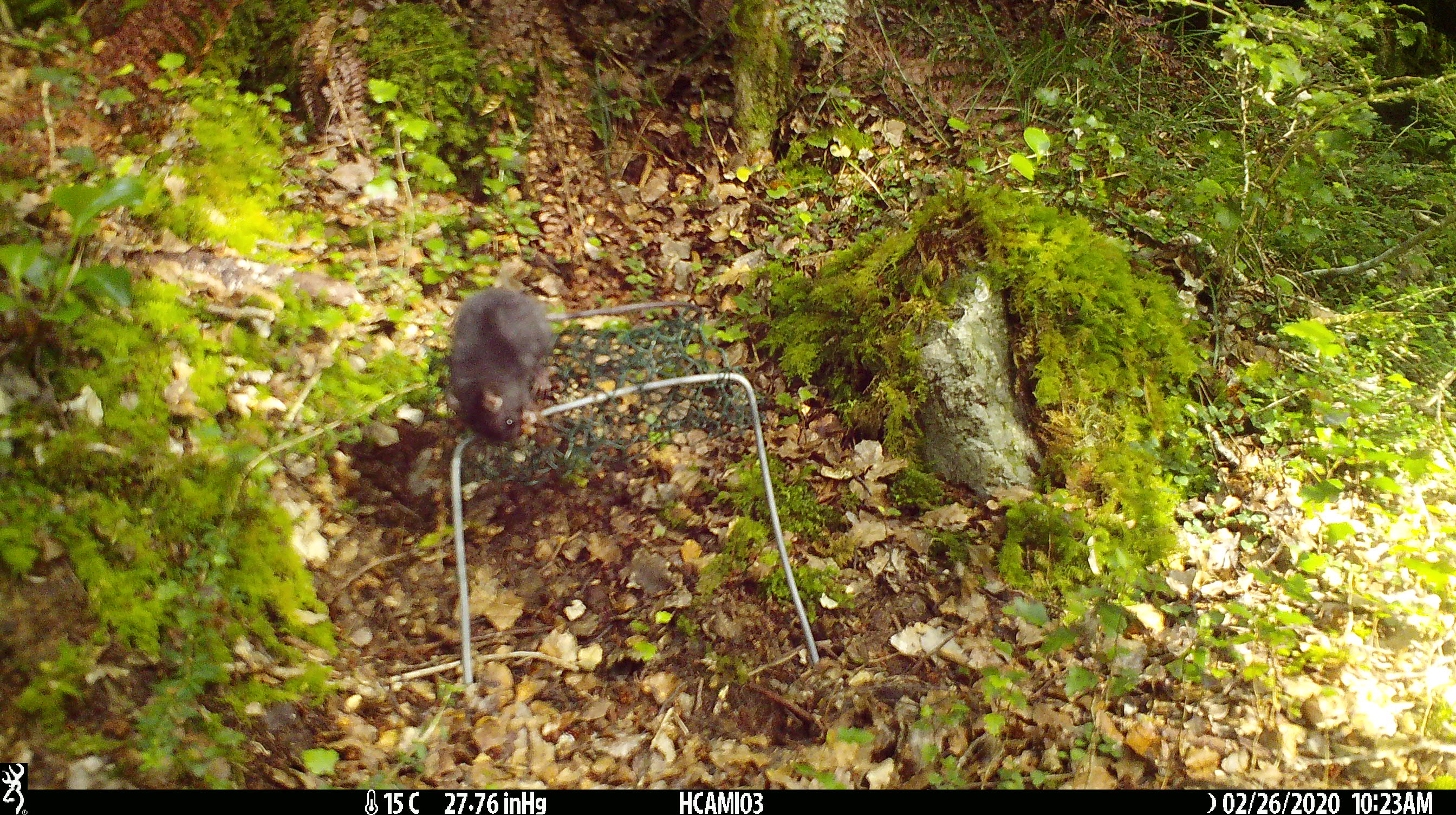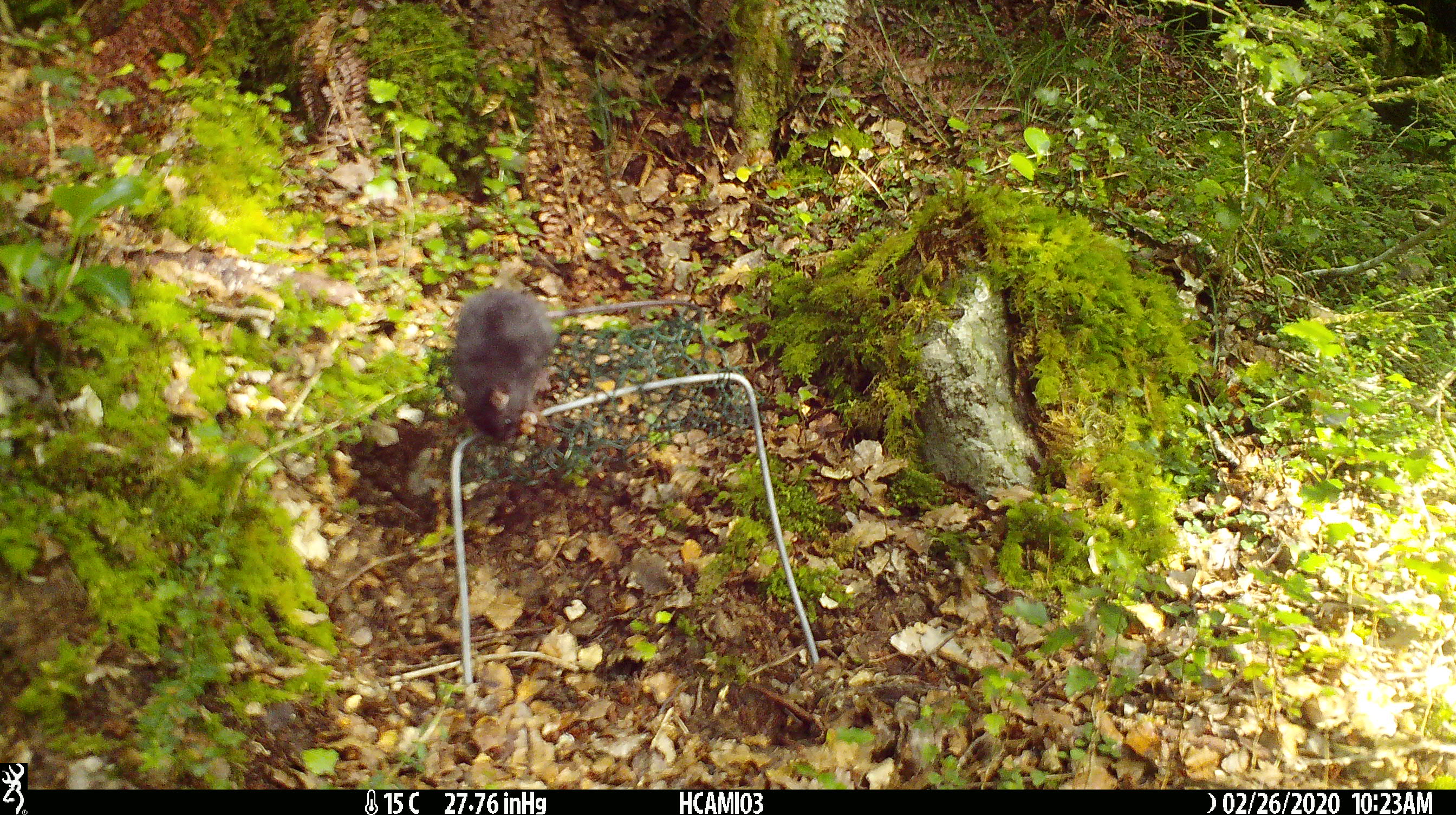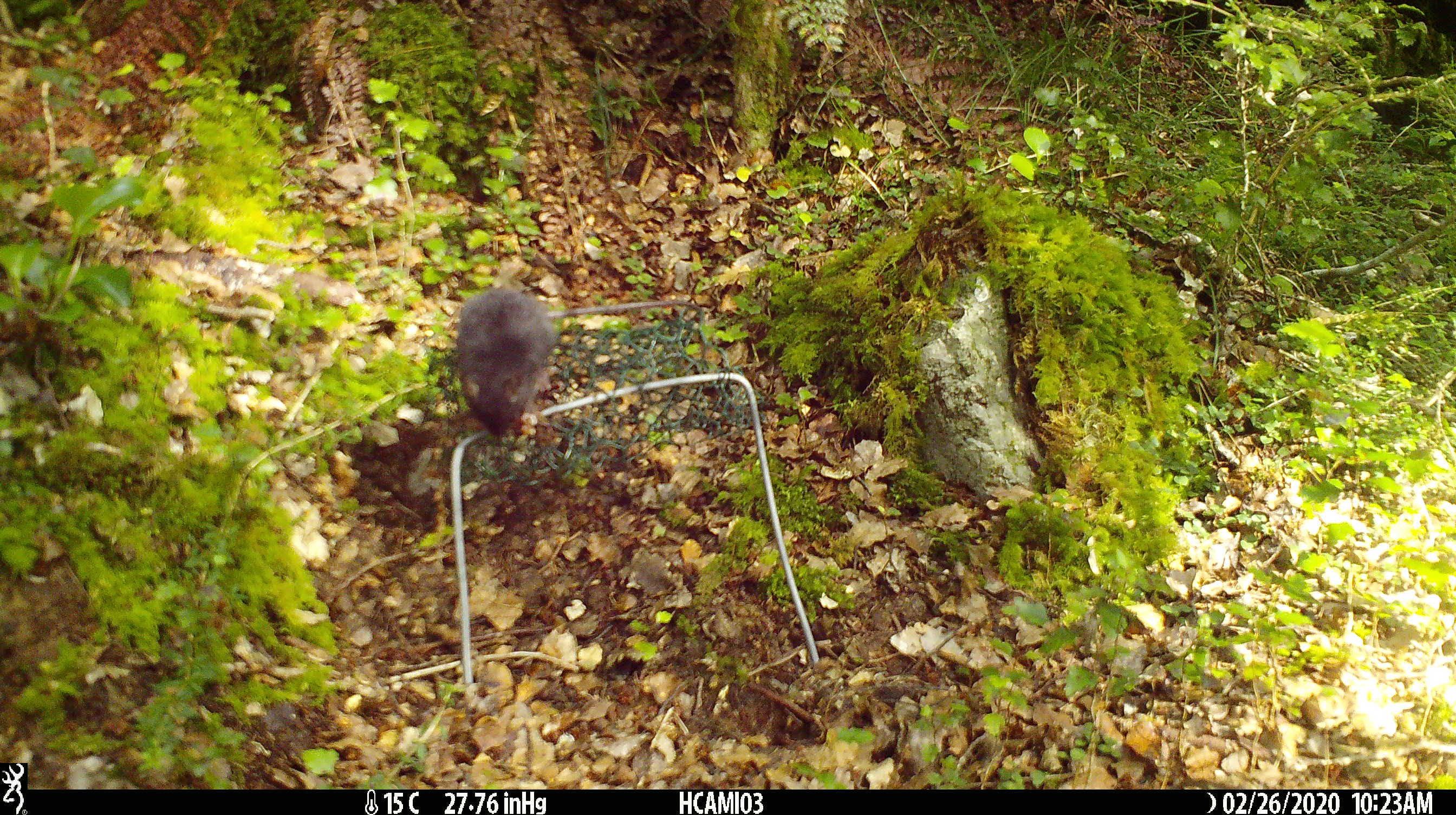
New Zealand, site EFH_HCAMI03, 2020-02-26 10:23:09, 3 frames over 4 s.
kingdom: Animalia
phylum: Chordata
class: Mammalia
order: Rodentia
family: Muridae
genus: Mus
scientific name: Mus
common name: mouse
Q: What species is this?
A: Mouse (Mus).